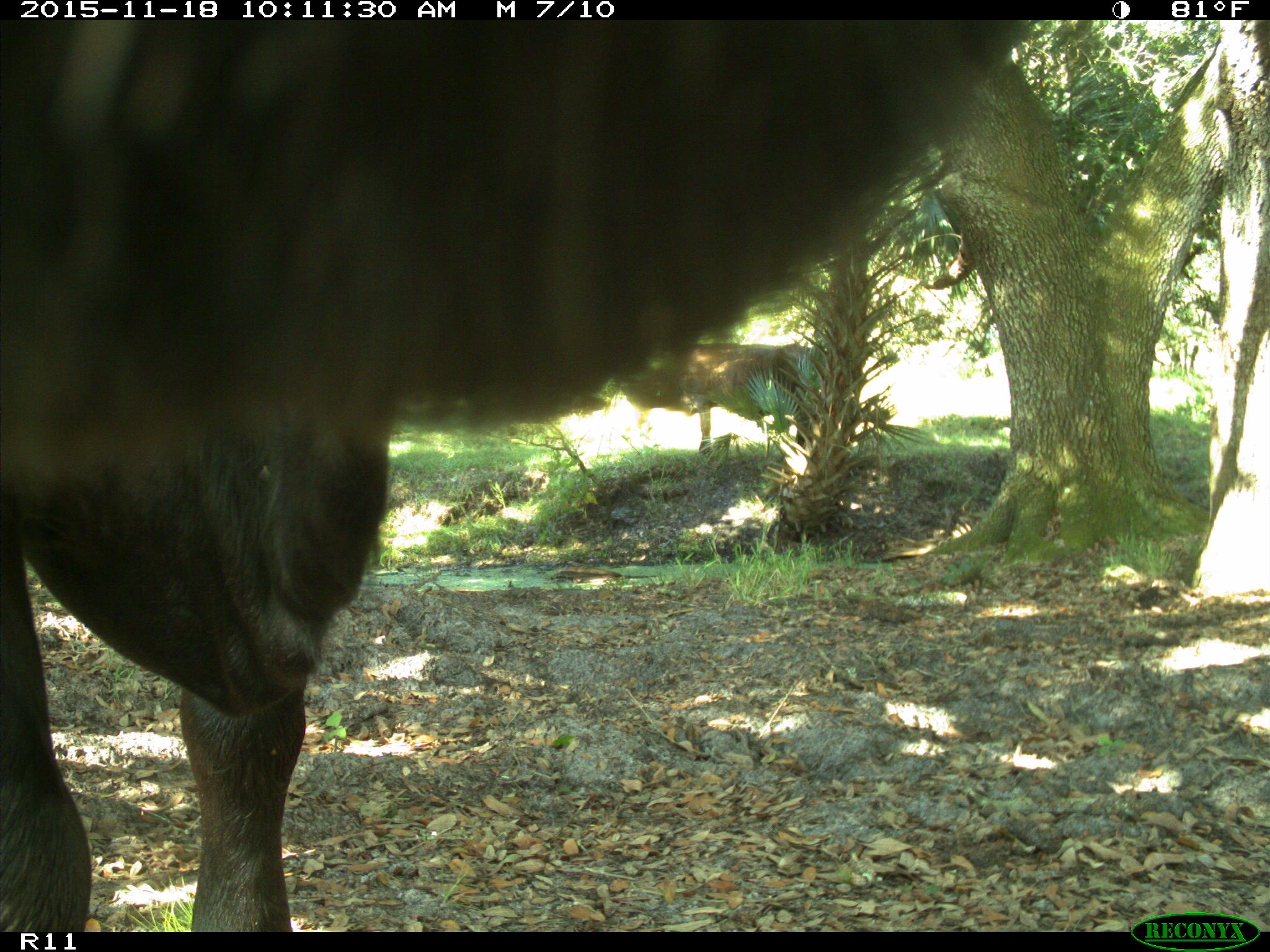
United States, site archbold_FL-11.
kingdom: Animalia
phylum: Chordata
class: Mammalia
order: Artiodactyla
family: Bovidae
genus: Bos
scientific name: Bos taurus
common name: domestic cow